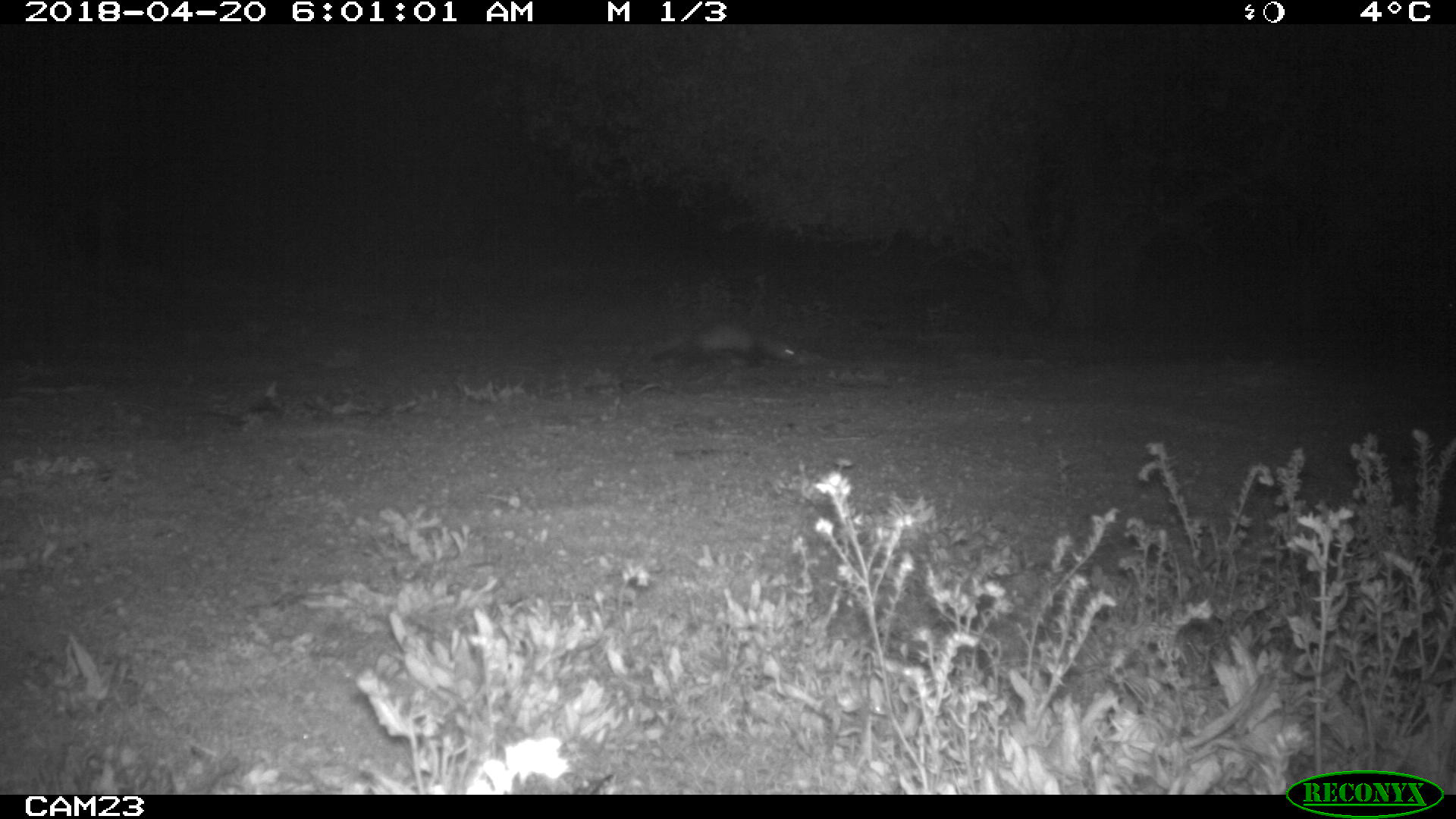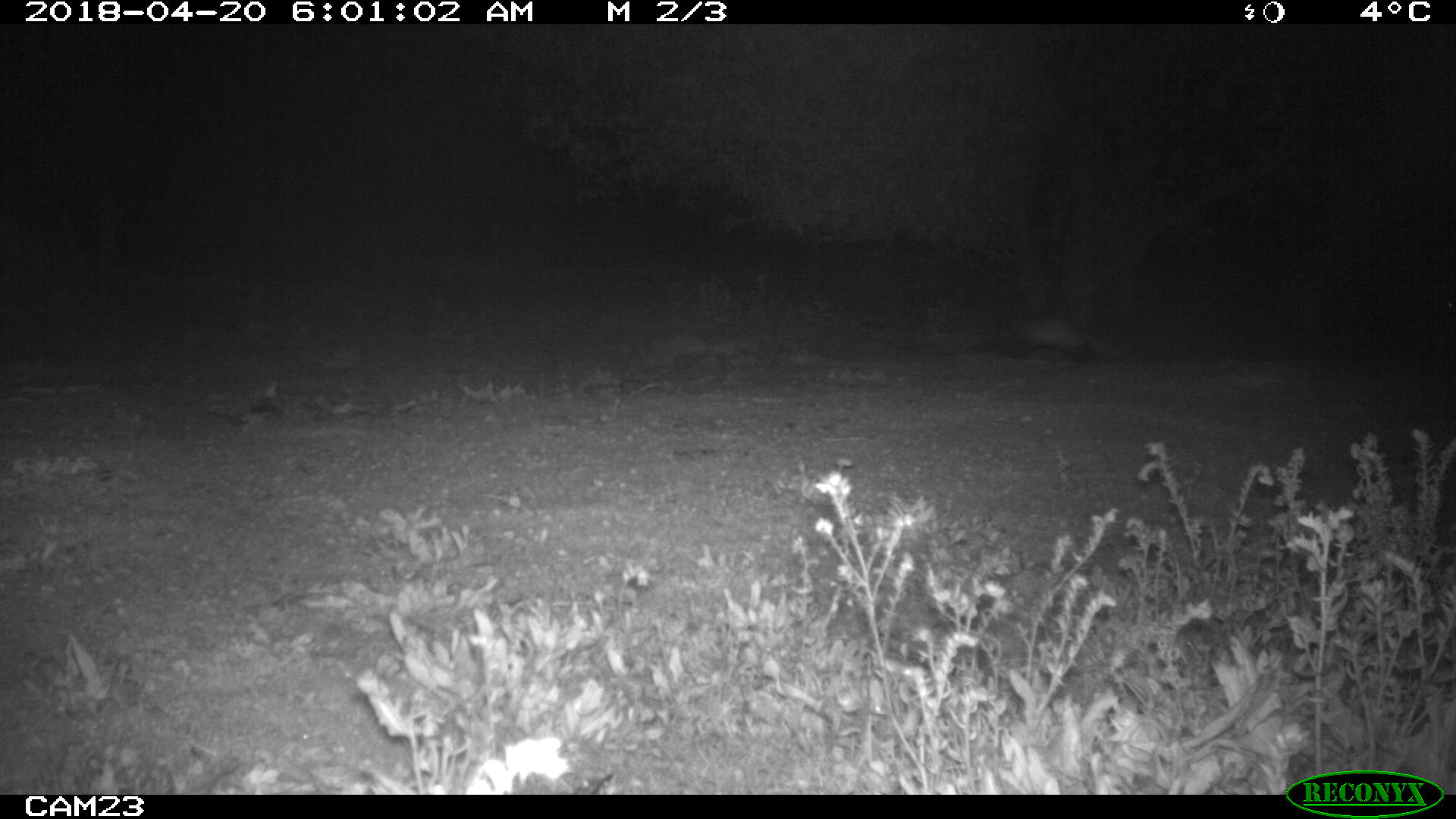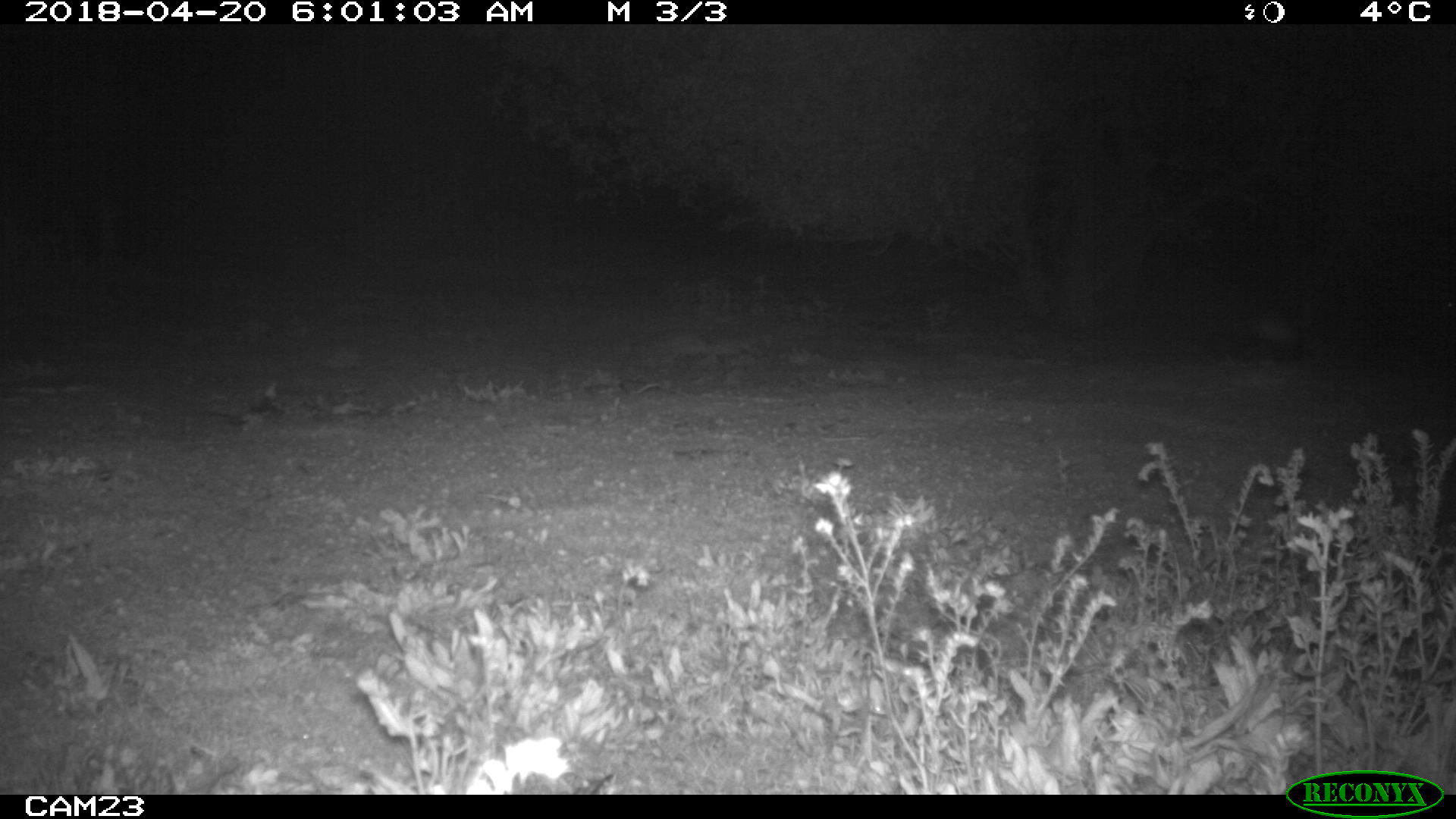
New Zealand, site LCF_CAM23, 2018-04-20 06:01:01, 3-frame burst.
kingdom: Animalia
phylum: Chordata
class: Mammalia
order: Carnivora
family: Mustelidae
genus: Mustela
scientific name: Mustela furo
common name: ferret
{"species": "ferret (Mustela furo)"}